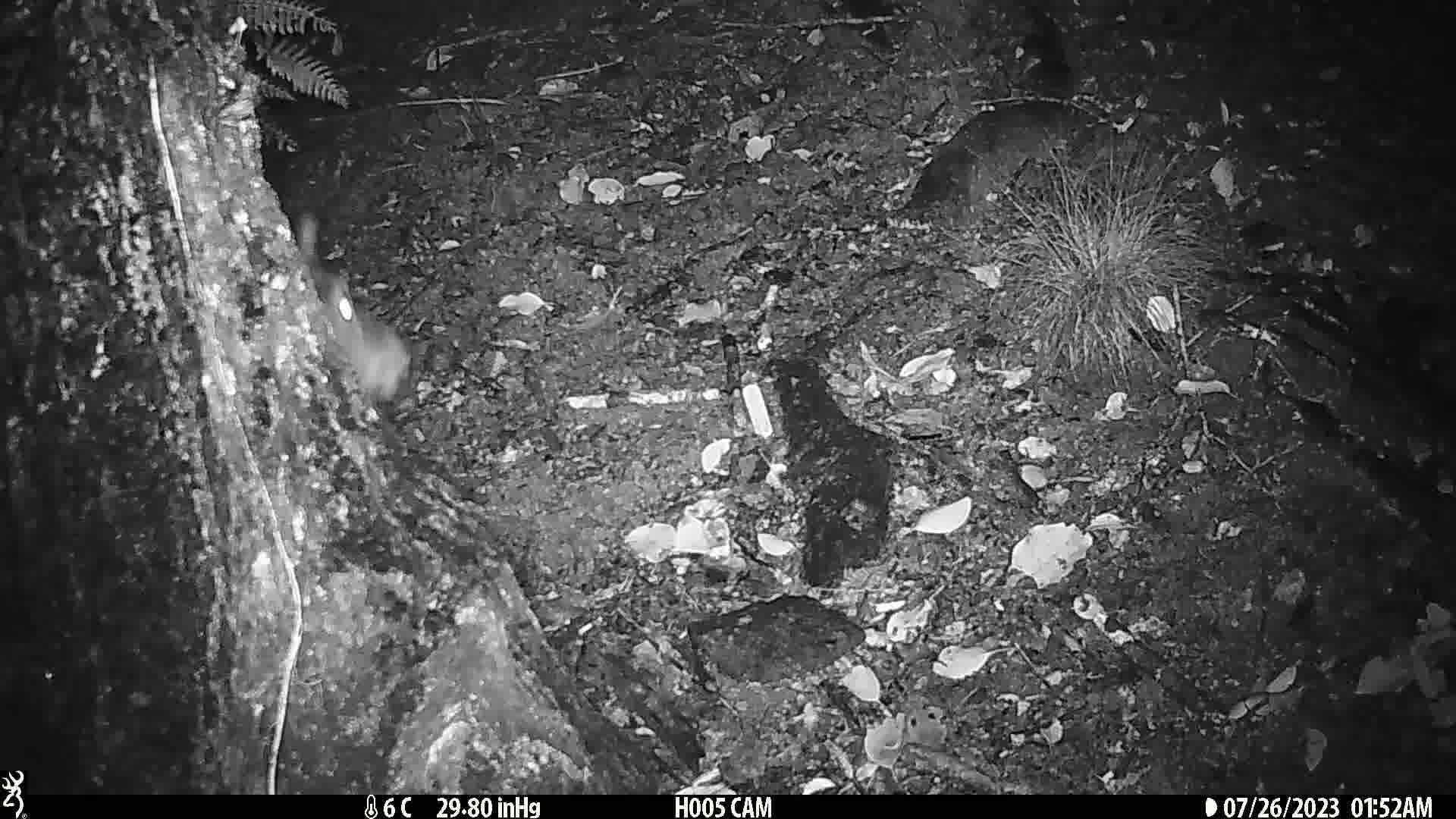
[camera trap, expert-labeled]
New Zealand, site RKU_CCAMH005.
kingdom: Animalia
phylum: Chordata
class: Mammalia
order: Artiodactyla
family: Cervidae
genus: Odocoileus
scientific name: Odocoileus virginianus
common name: white-tailed deer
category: white tailed deer